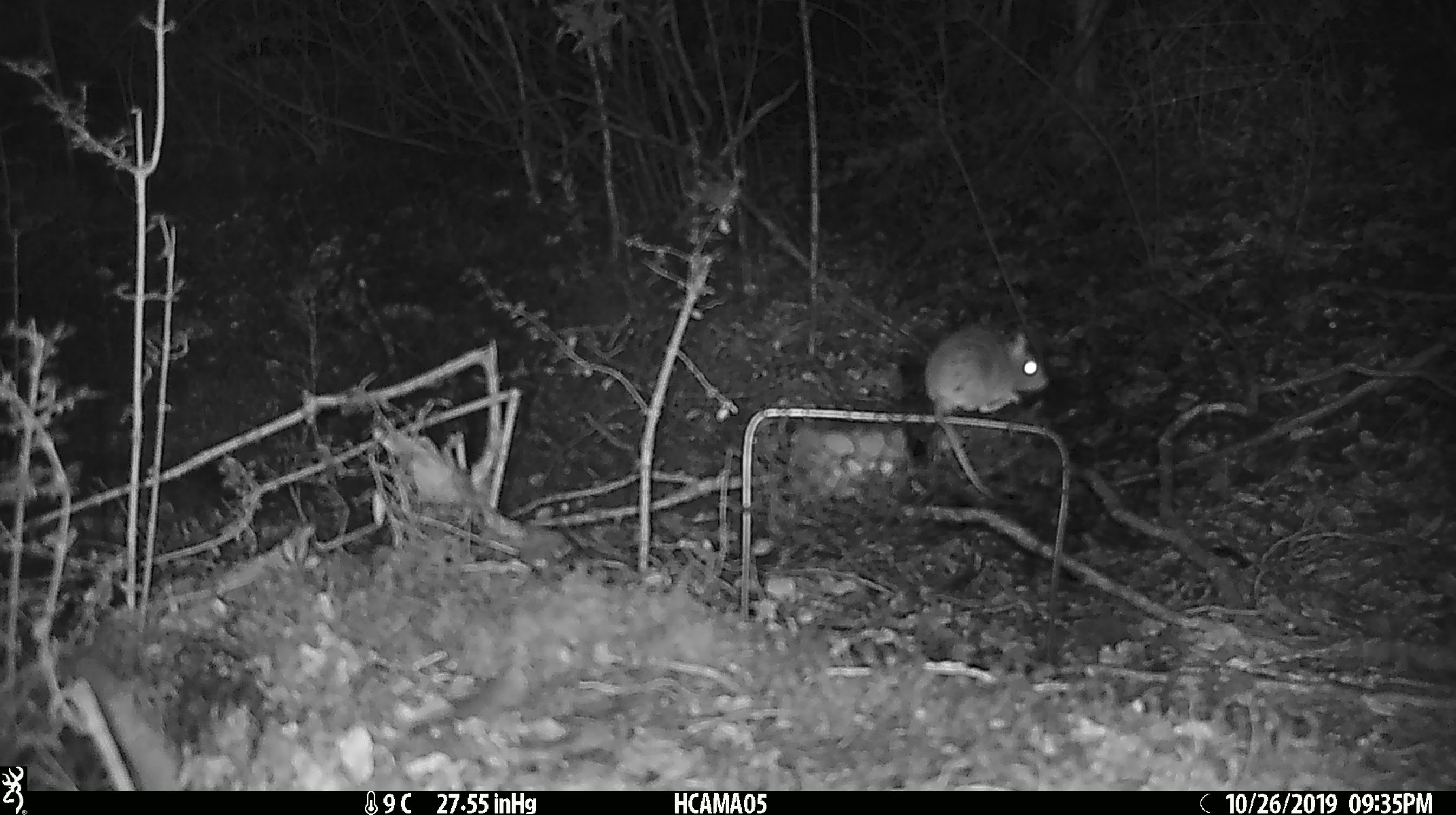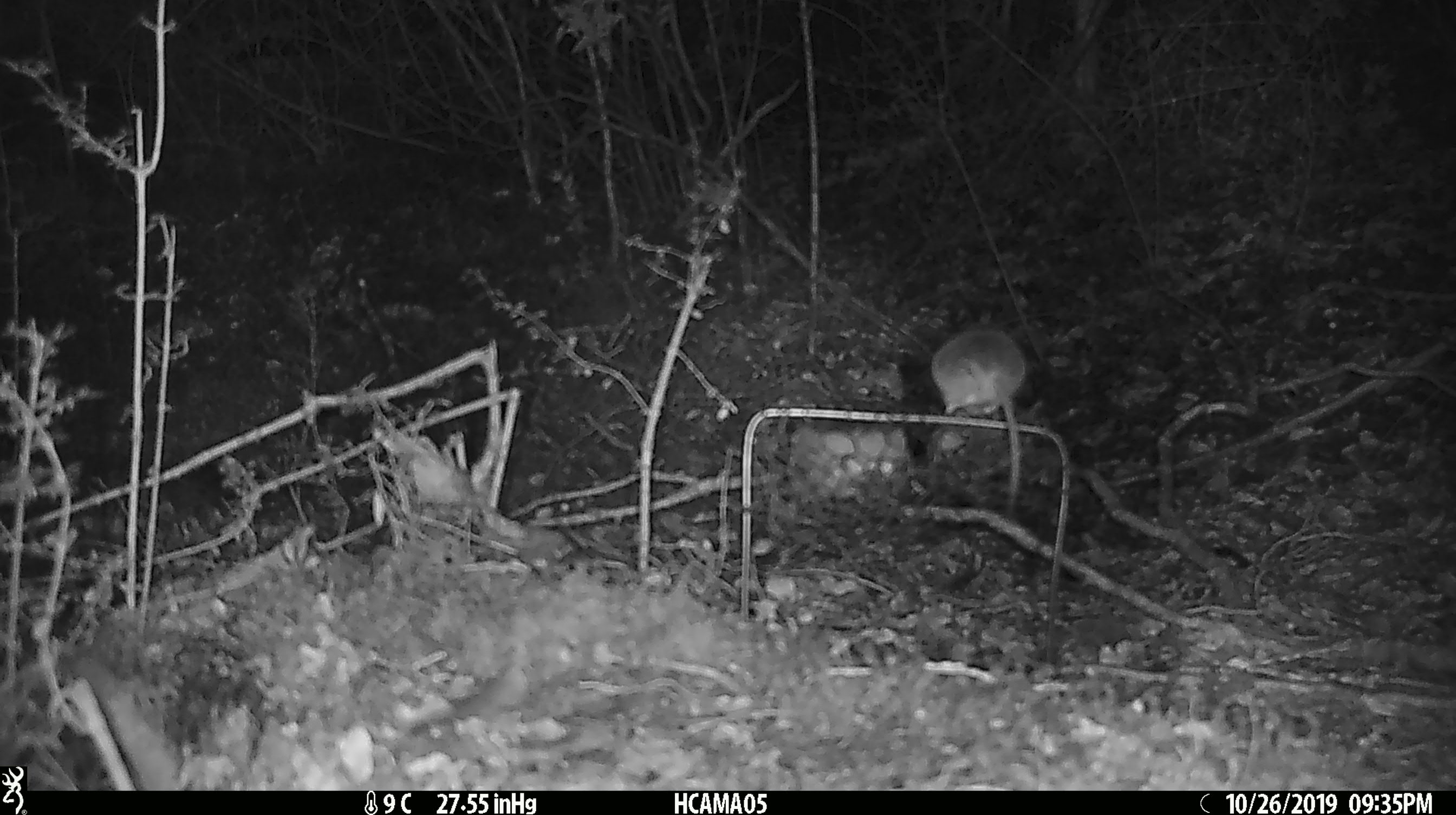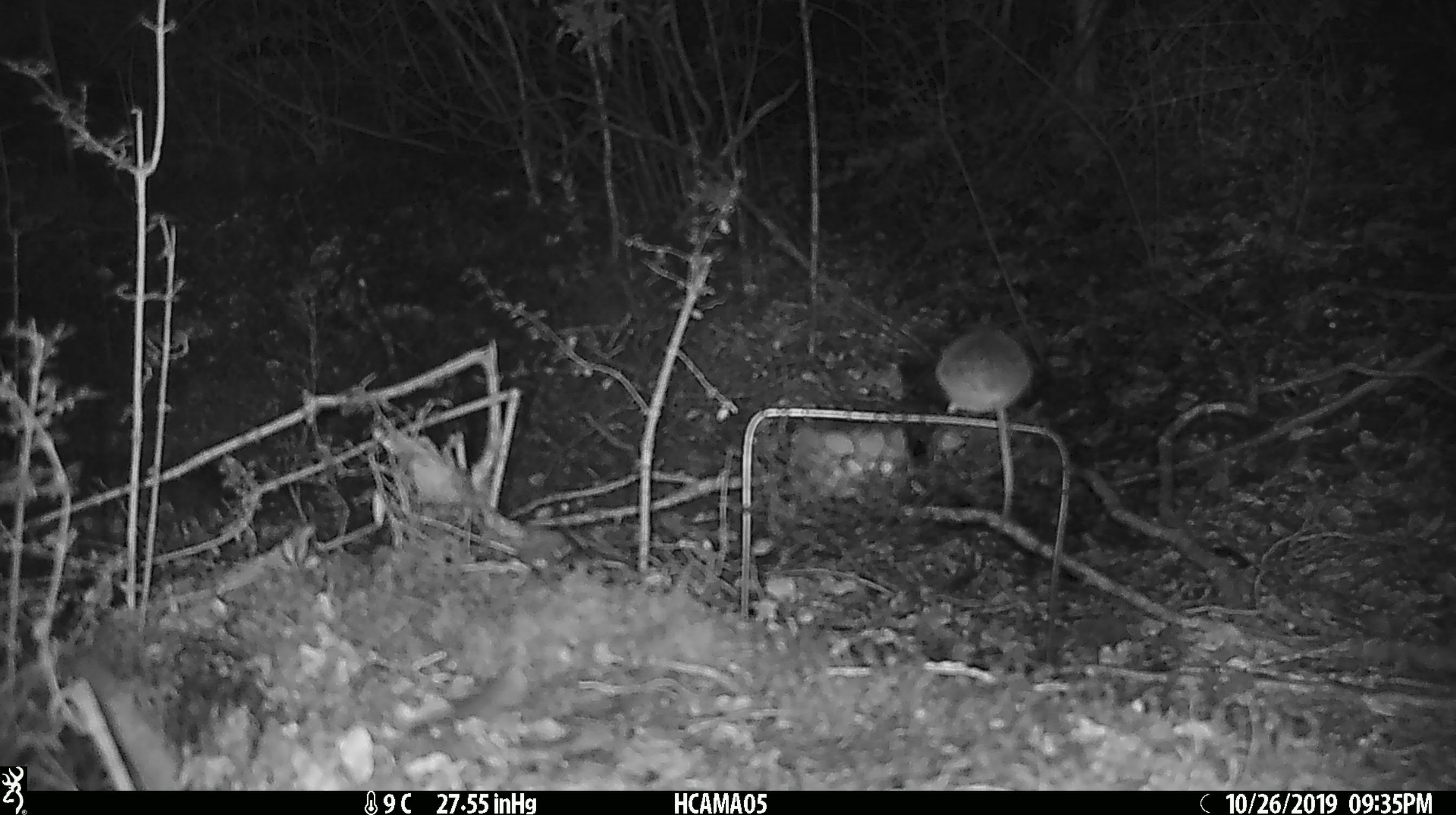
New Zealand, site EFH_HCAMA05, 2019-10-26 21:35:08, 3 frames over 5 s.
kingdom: Animalia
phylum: Chordata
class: Mammalia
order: Rodentia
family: Muridae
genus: Mus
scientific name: Mus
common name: mouse